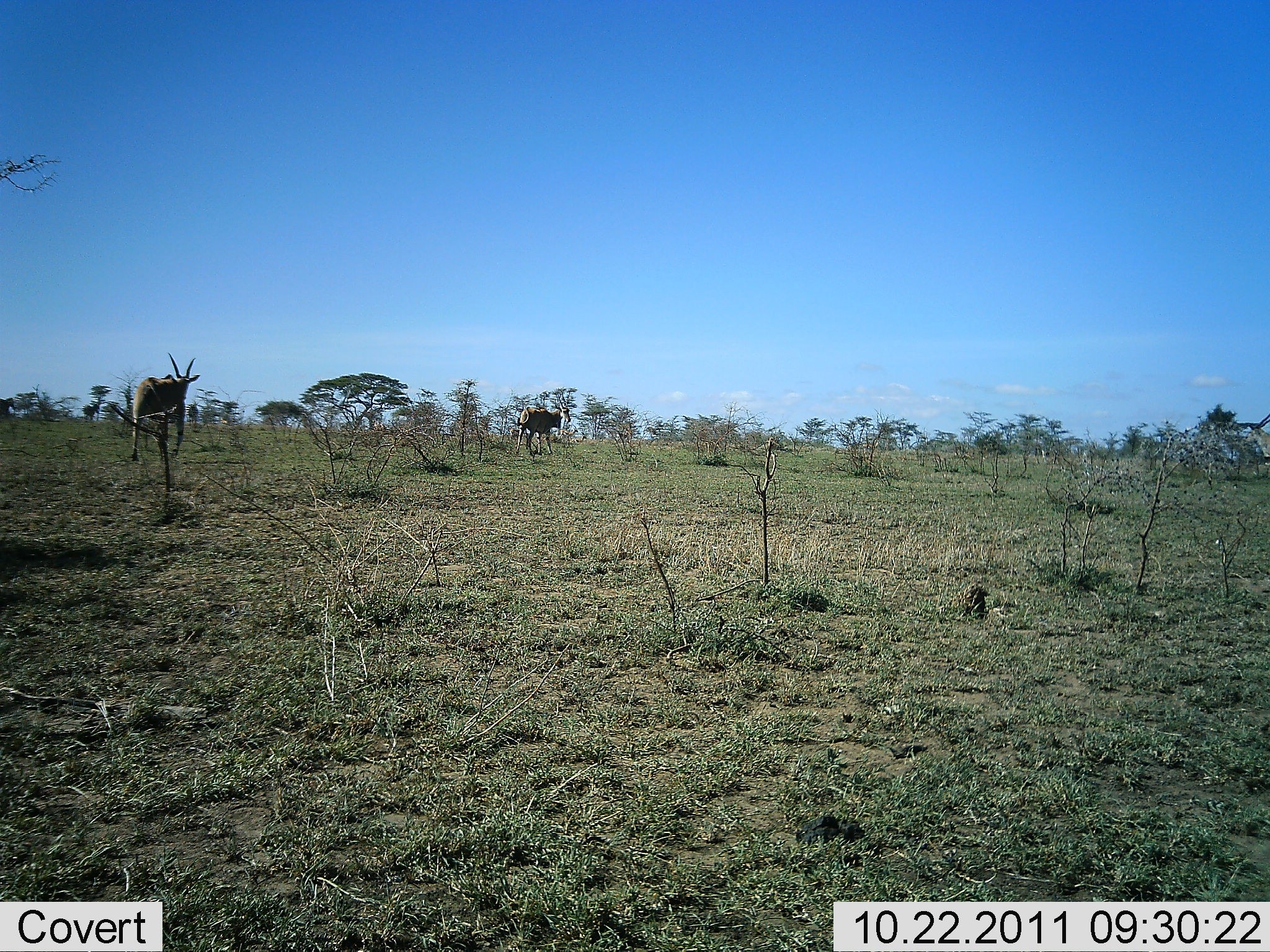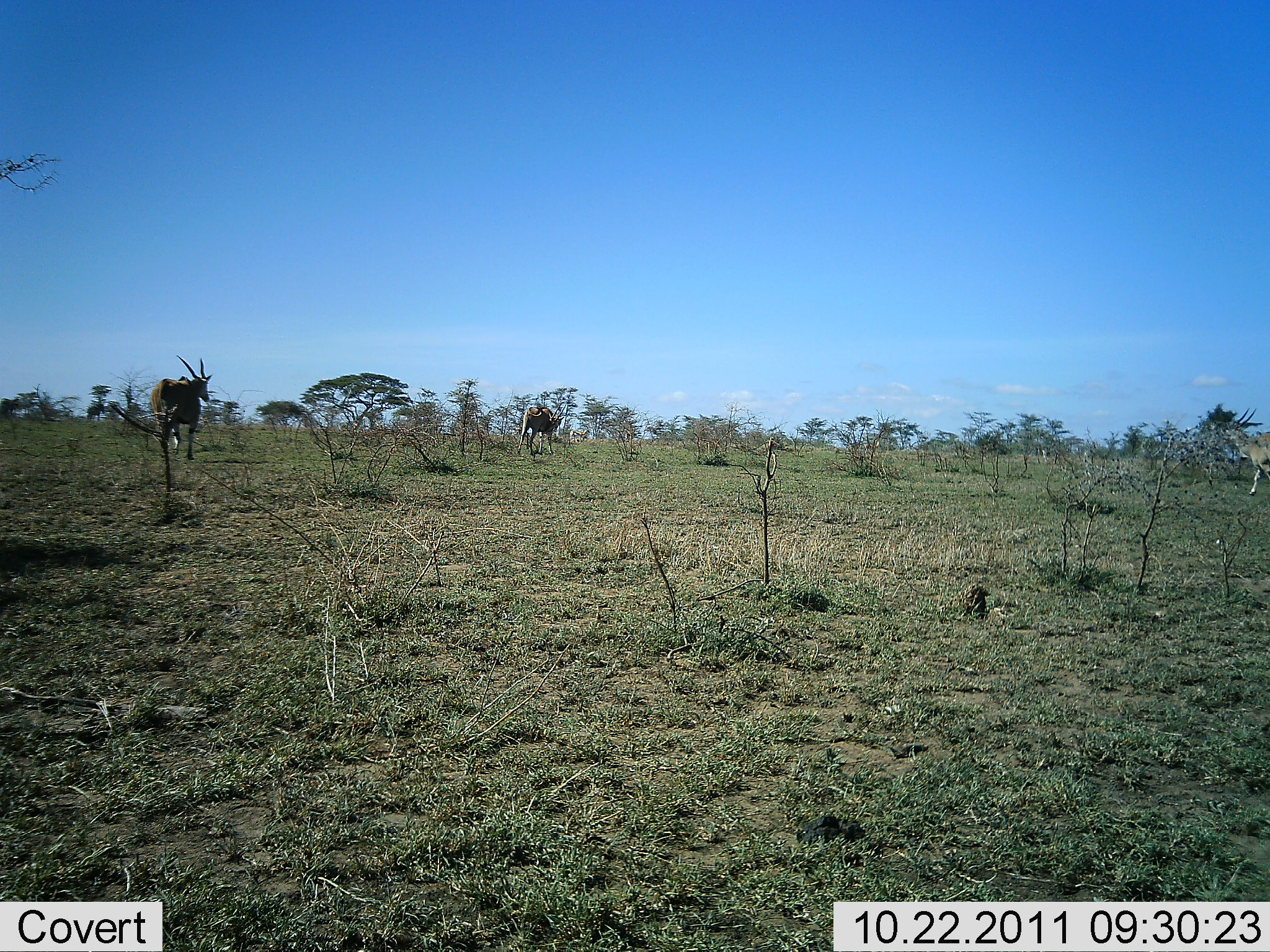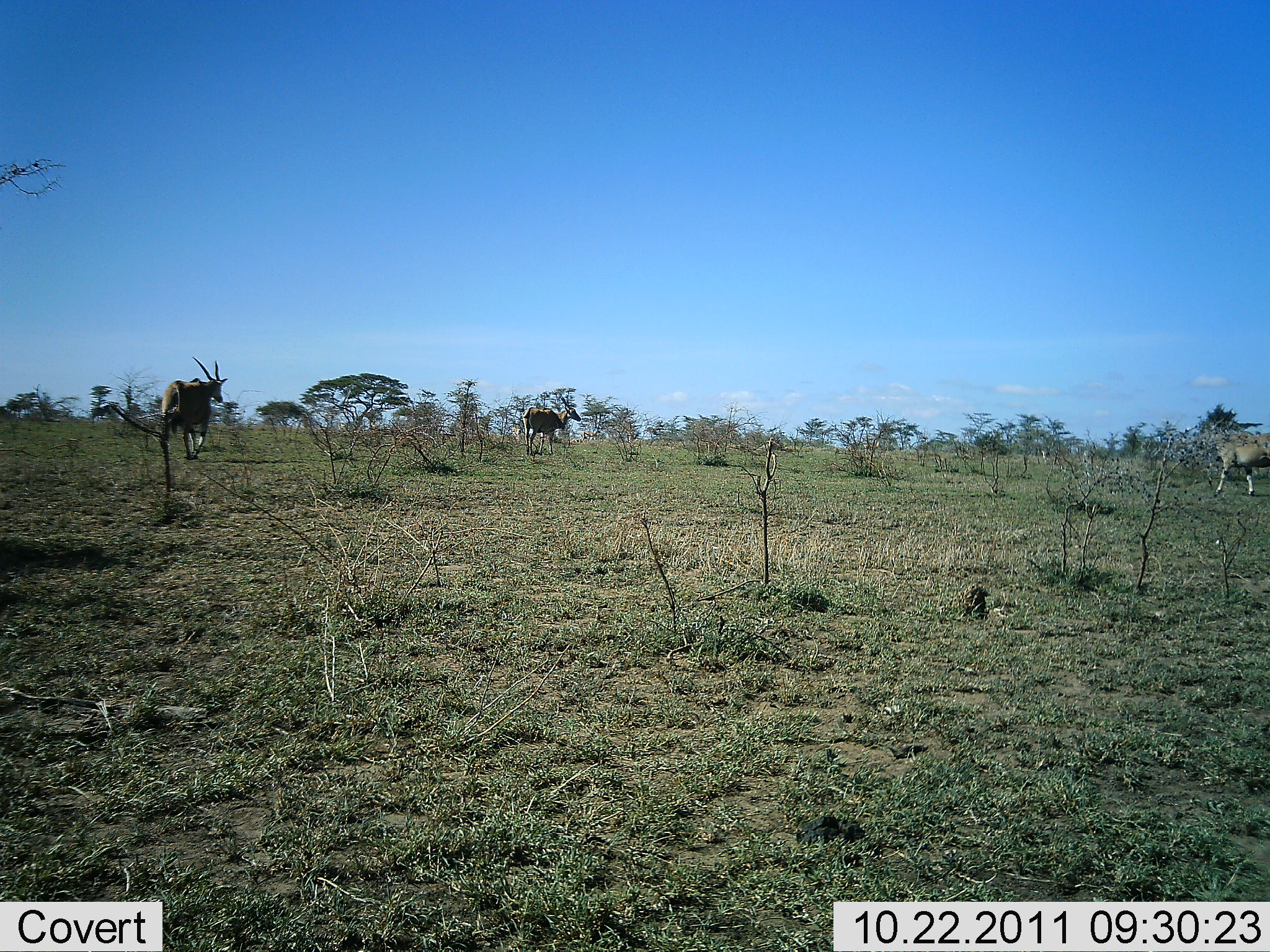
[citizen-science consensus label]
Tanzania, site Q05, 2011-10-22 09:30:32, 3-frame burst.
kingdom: Animalia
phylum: Chordata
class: Mammalia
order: Artiodactyla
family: Bovidae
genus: Tragelaphus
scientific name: Tragelaphus oryx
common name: eland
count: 3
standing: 25%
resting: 0%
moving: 92%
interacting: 0%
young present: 8%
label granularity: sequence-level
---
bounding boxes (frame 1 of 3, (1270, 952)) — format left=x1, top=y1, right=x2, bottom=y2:
animal: left=132, top=353, right=201, bottom=463; left=515, top=407, right=572, bottom=461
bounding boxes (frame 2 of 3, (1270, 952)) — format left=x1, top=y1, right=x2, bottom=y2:
animal: left=151, top=354, right=212, bottom=462; left=1227, top=407, right=1270, bottom=497; left=518, top=405, right=570, bottom=459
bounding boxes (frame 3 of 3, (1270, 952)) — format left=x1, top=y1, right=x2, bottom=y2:
animal: left=157, top=356, right=230, bottom=465; left=1199, top=418, right=1270, bottom=499; left=522, top=395, right=582, bottom=464